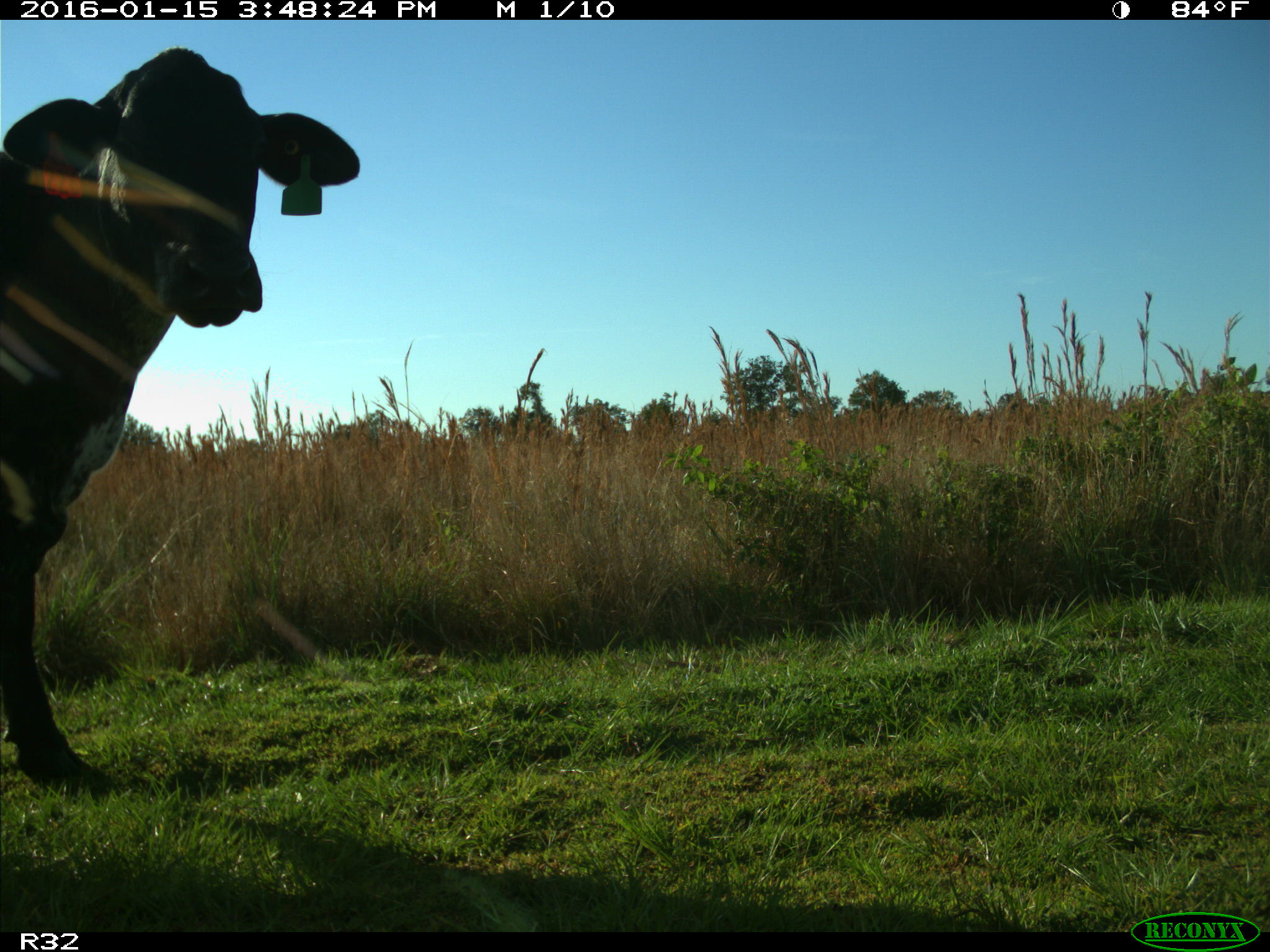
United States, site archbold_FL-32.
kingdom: Animalia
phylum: Chordata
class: Mammalia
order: Artiodactyla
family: Bovidae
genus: Bos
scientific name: Bos taurus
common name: domestic cow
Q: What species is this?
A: Bos taurus (domestic cow).